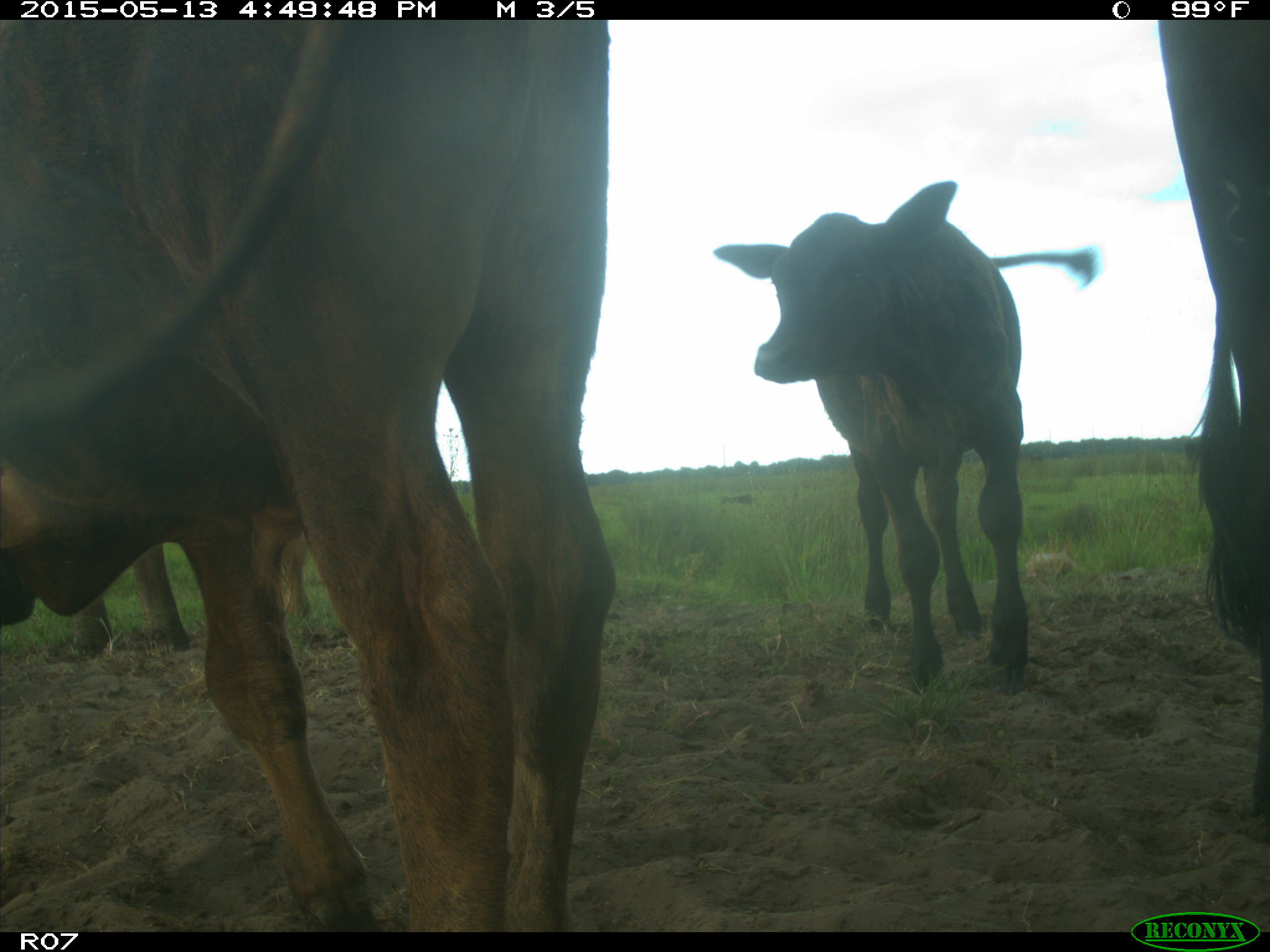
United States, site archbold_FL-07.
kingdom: Animalia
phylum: Chordata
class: Mammalia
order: Artiodactyla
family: Bovidae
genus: Bos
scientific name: Bos taurus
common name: domestic cow